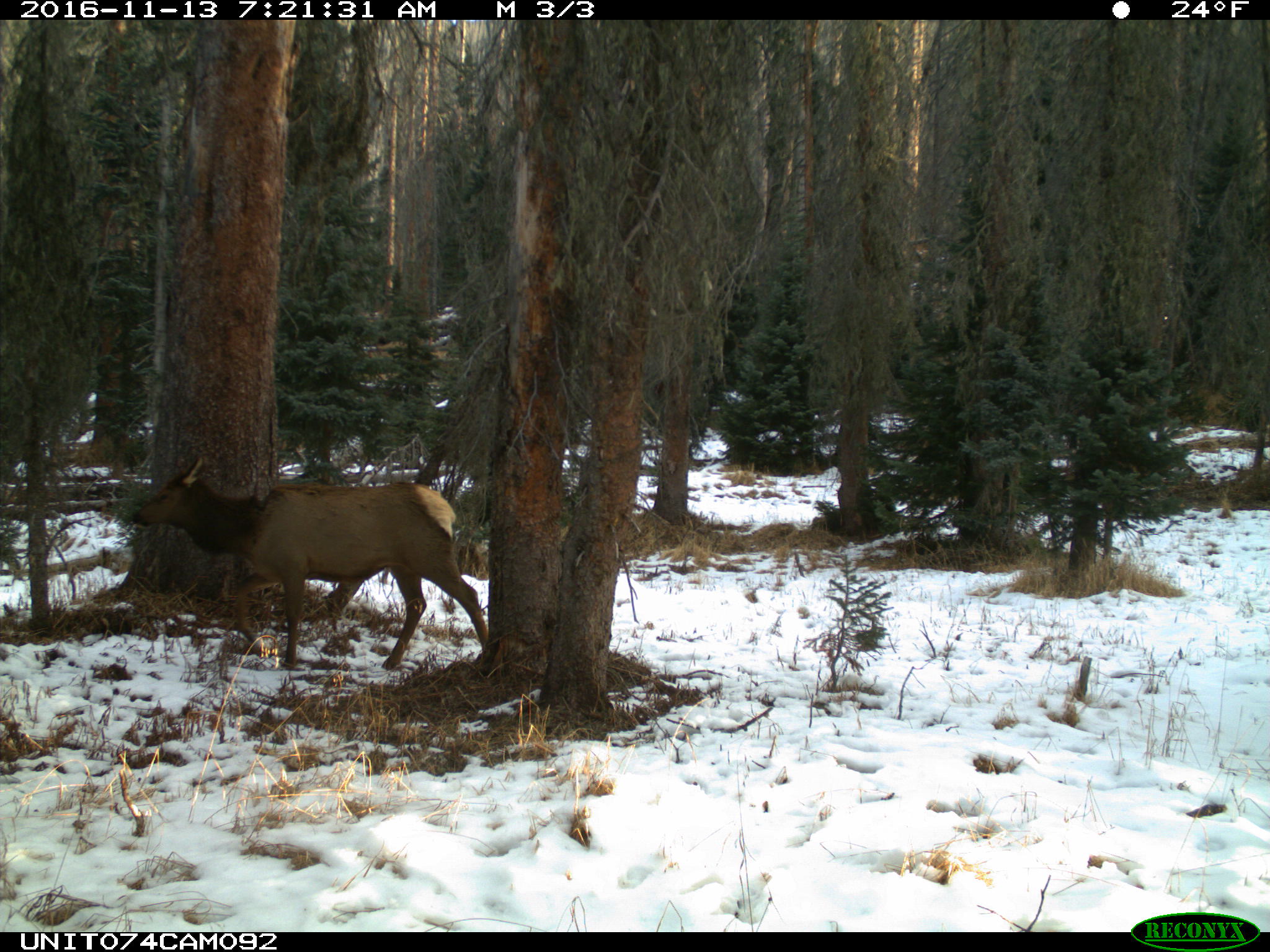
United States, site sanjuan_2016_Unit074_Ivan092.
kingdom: Animalia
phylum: Chordata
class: Mammalia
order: Artiodactyla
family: Cervidae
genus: Cervus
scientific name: Cervus elaphus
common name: red deer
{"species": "Cervus elaphus (red deer)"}